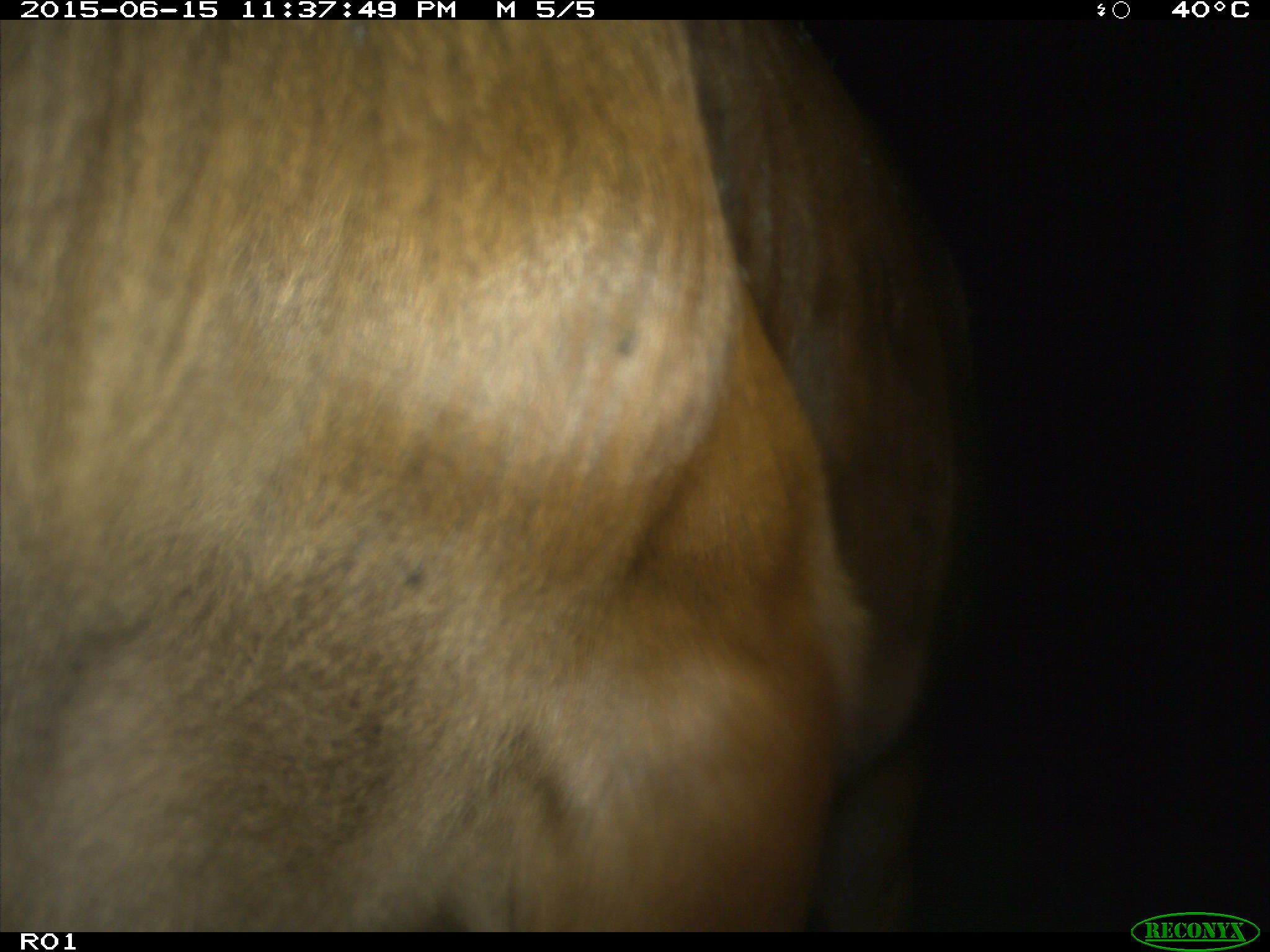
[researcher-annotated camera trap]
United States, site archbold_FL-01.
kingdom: Animalia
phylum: Chordata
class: Mammalia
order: Artiodactyla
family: Bovidae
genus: Bos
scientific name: Bos taurus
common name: domestic cow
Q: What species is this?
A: Bos taurus (domestic cow).